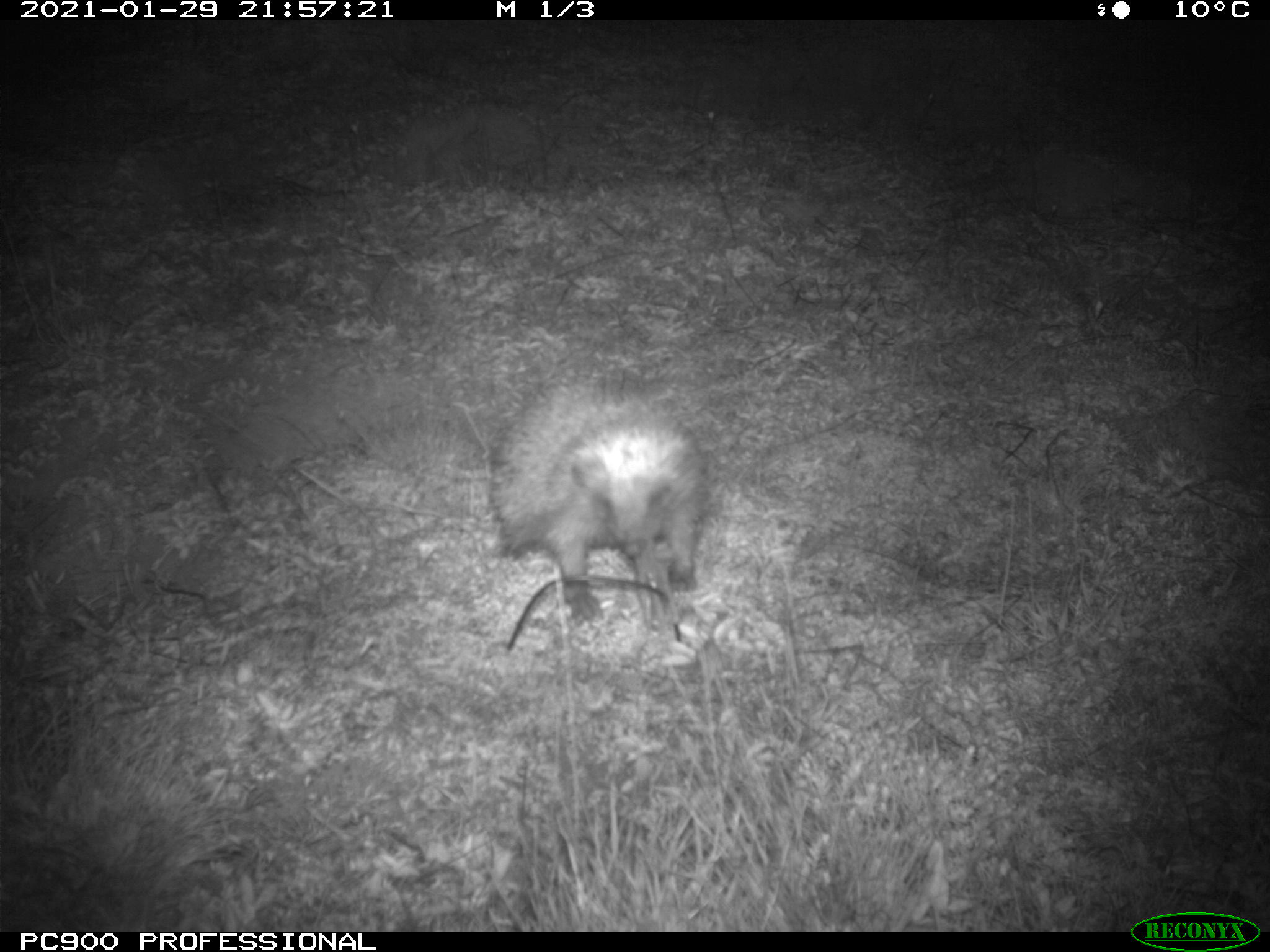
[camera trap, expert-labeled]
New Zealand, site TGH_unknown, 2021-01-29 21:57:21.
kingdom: Animalia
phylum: Chordata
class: Mammalia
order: Eulipotyphla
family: Erinaceidae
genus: Erinaceus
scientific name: Erinaceus europaeus europaeus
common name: european hedgehog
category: hedgehog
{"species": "hedgehog (european hedgehog) (Erinaceus europaeus europaeus)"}